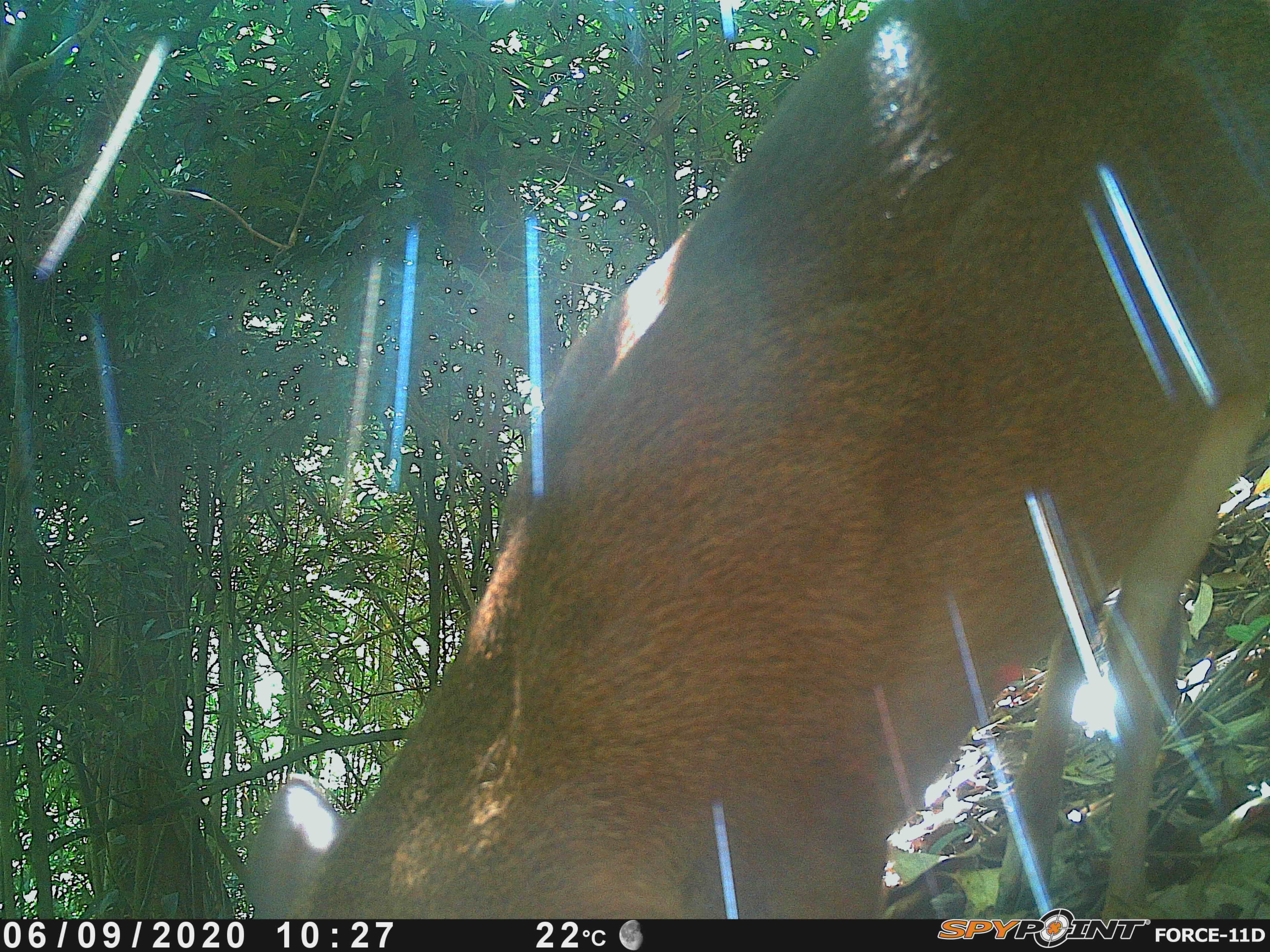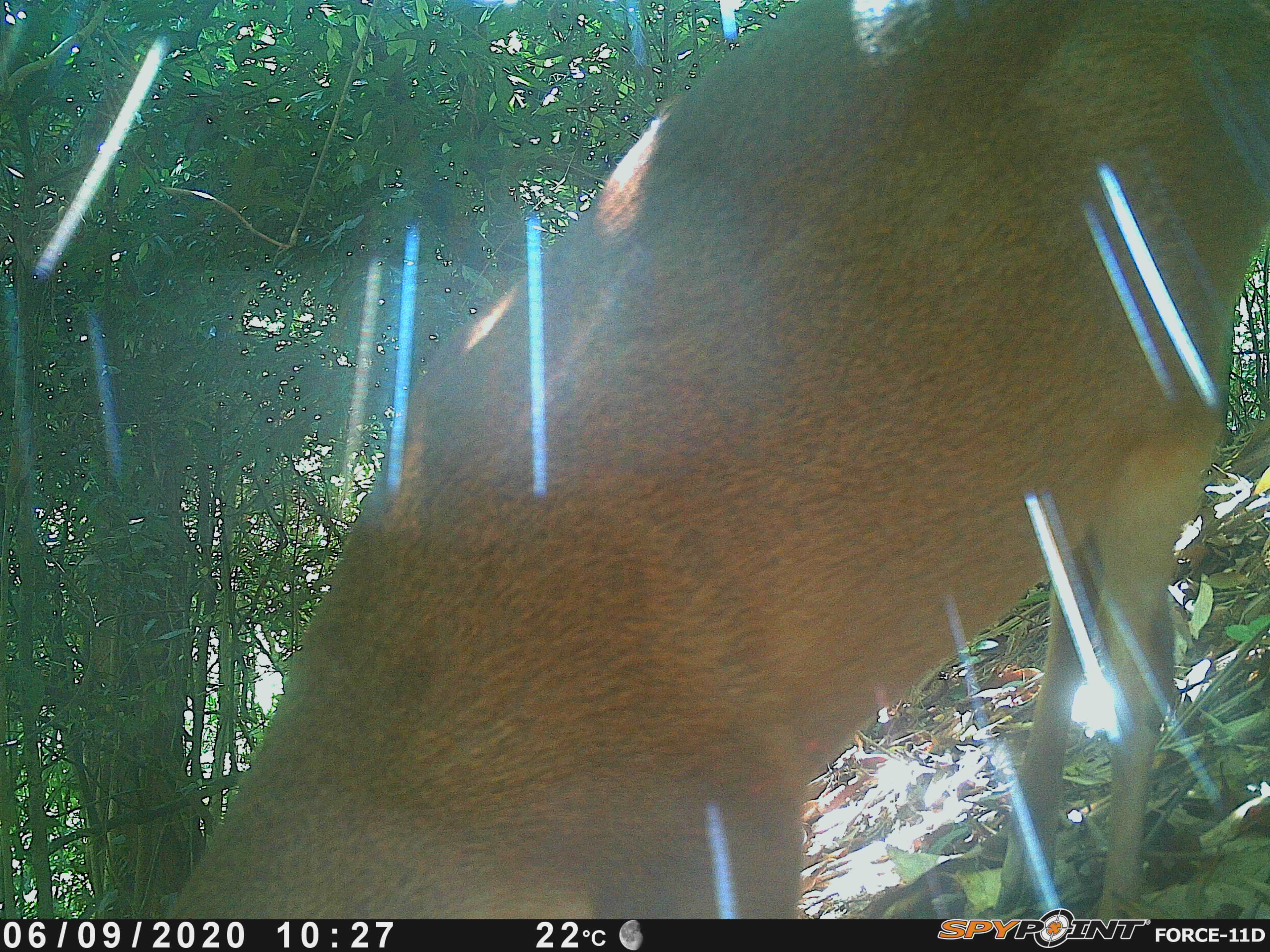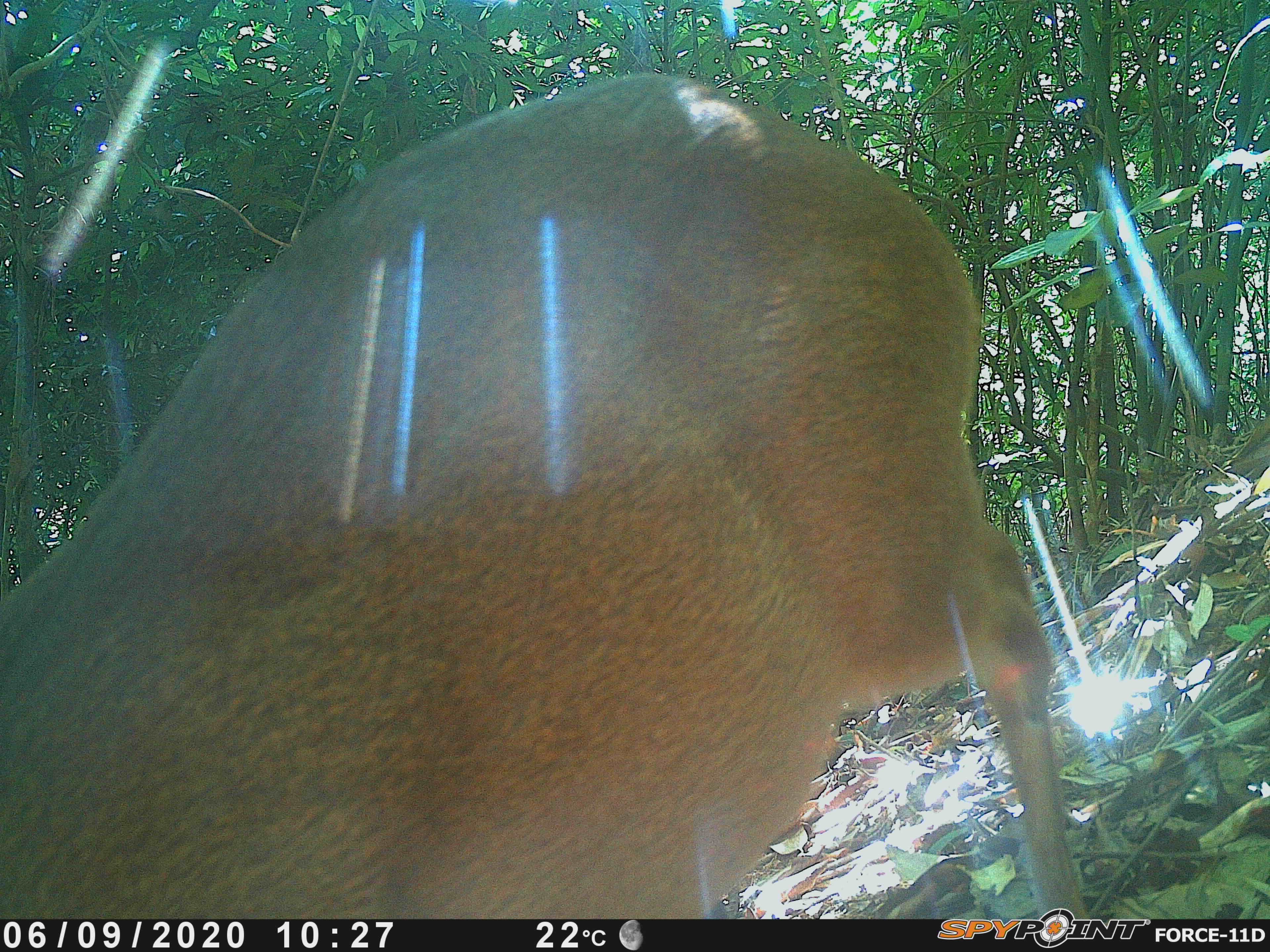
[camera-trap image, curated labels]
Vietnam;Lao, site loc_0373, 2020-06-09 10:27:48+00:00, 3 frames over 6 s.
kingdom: Animalia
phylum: Chordata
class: Mammalia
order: Artiodactyla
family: Cervidae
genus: Muntiacus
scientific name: Muntiacus vuquangensis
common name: large-antlered muntjac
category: large antlered muntjac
Large antlered muntjac (large-antlered muntjac) (Muntiacus vuquangensis). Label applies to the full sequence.